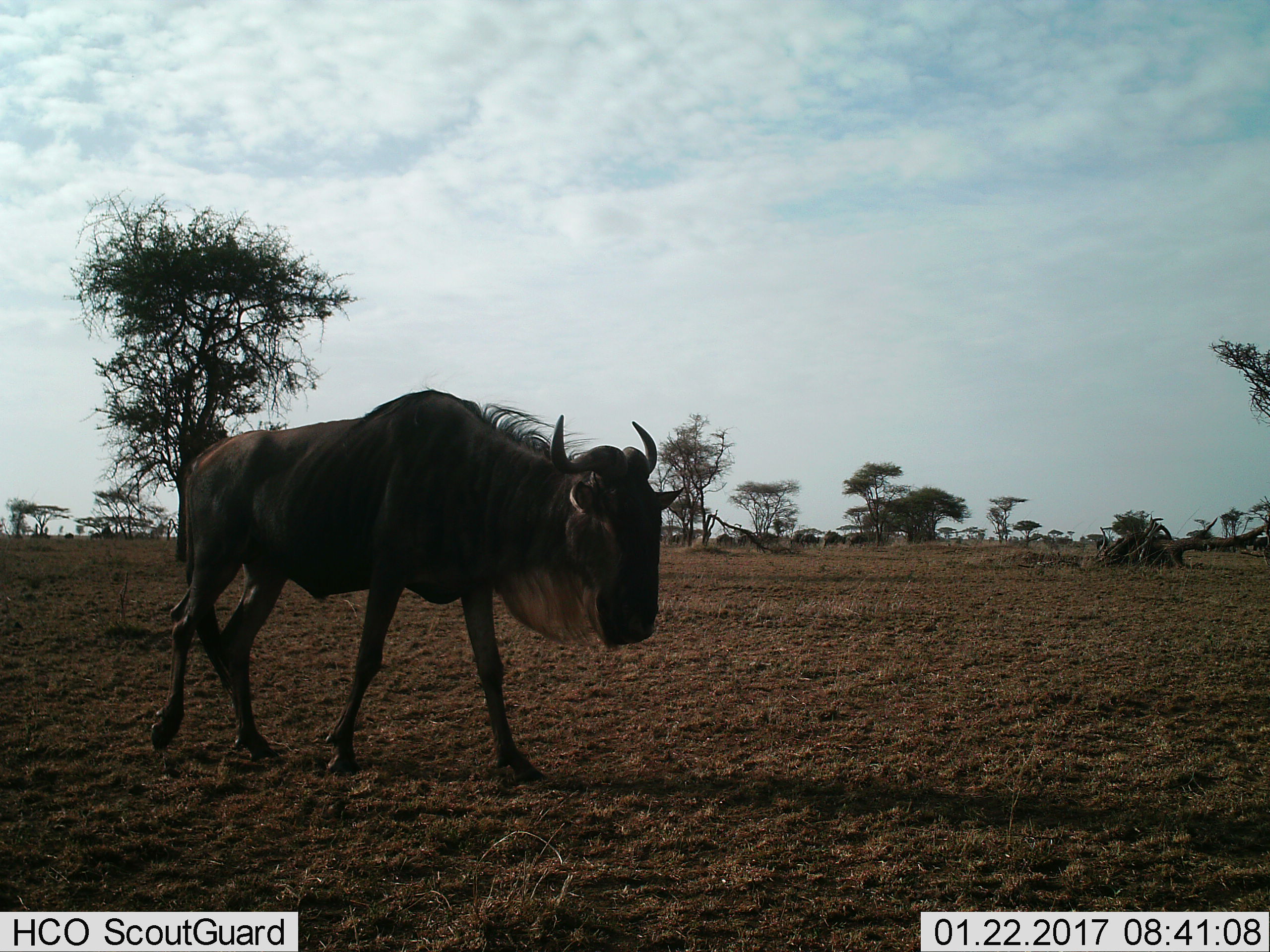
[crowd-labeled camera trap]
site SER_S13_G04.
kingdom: Animalia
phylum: Chordata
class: Mammalia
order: Artiodactyla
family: Bovidae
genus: Connochaetes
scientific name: Connochaetes taurinus taurinus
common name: blue wildebeest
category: wildebeestblue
Wildebeestblue (blue wildebeest) (Connochaetes taurinus taurinus), count 1. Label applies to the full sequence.